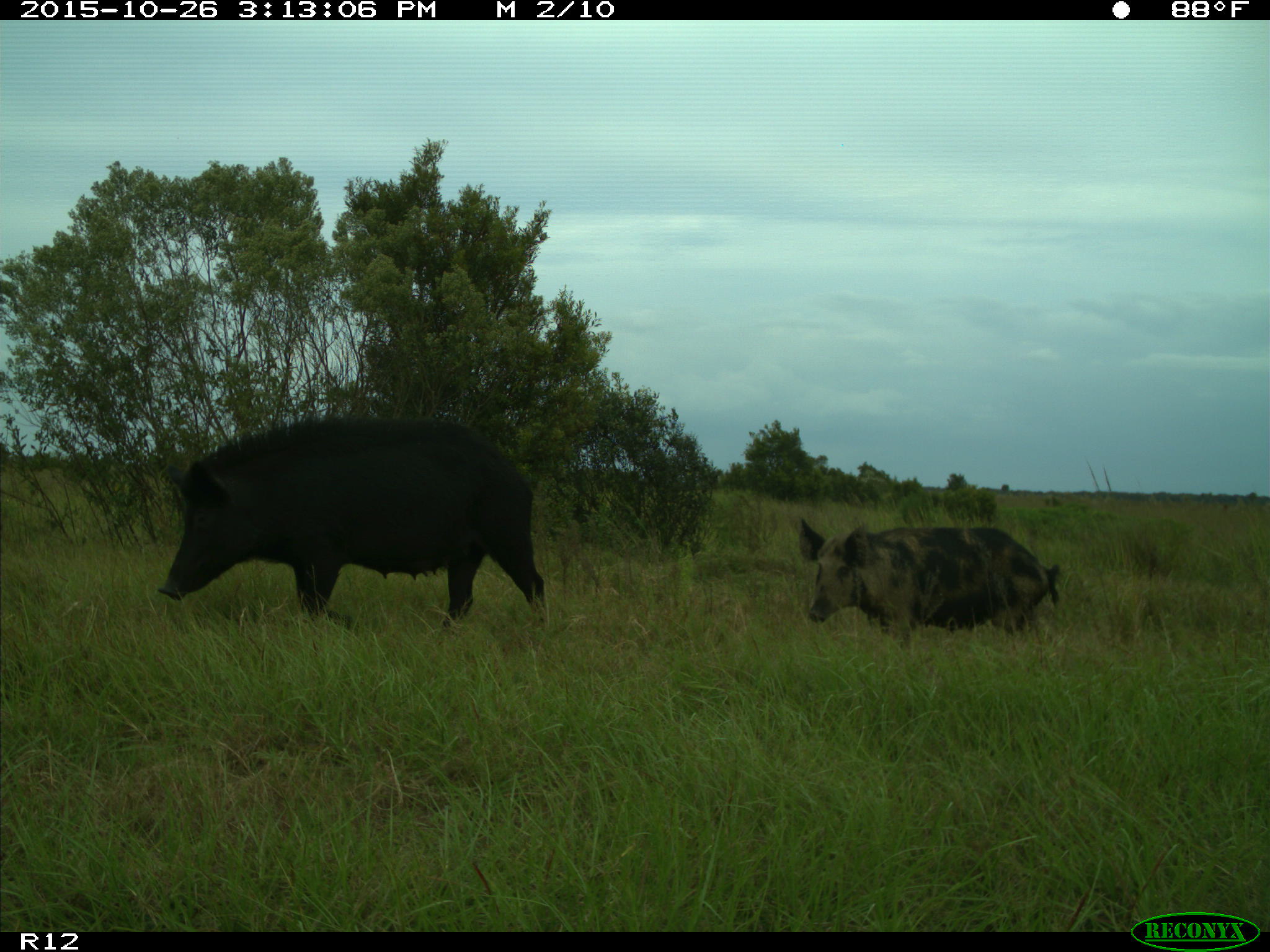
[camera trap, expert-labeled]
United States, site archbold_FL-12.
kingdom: Animalia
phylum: Chordata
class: Mammalia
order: Artiodactyla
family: Suidae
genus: Sus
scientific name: Sus scrofa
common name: wild boar